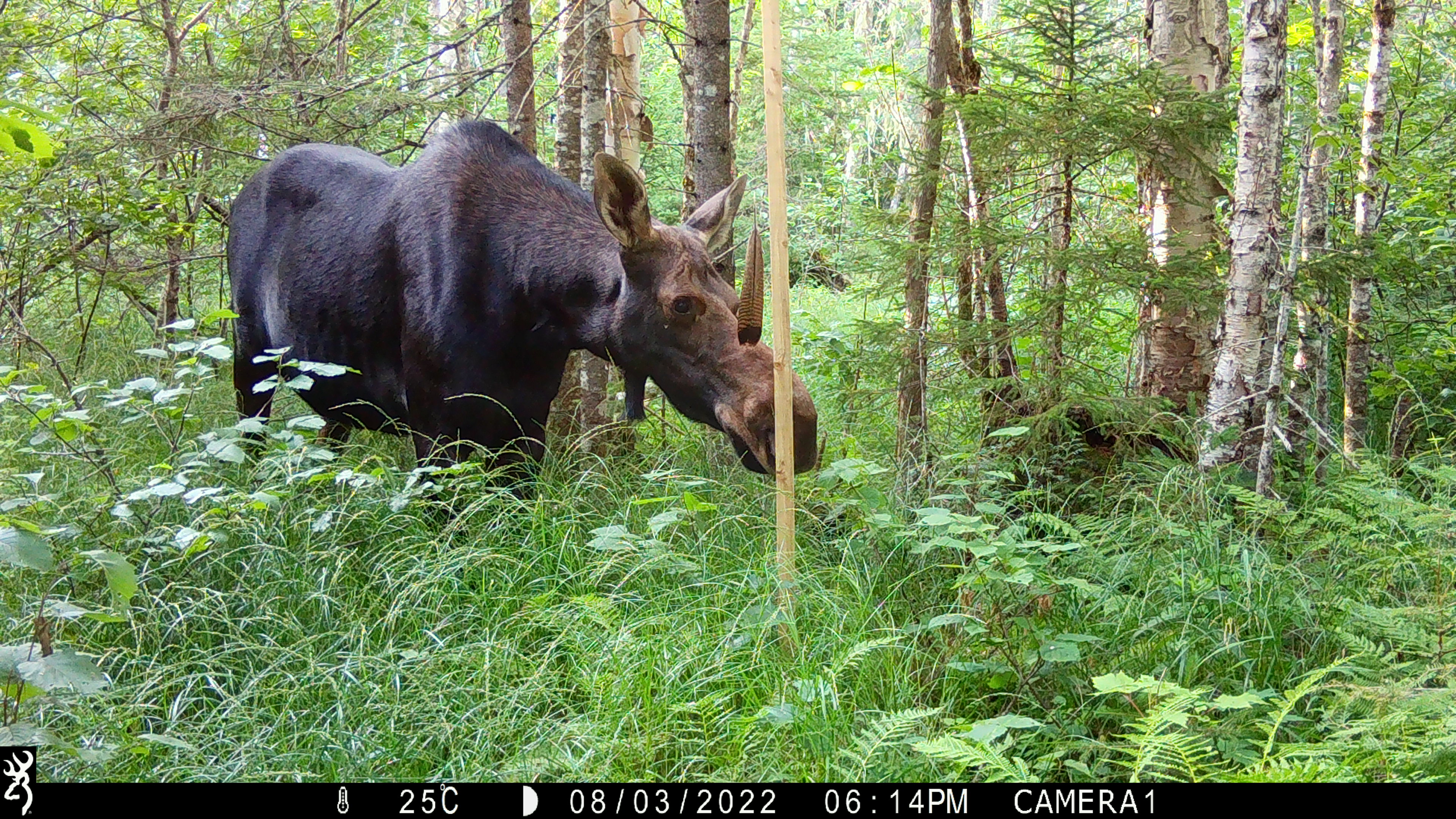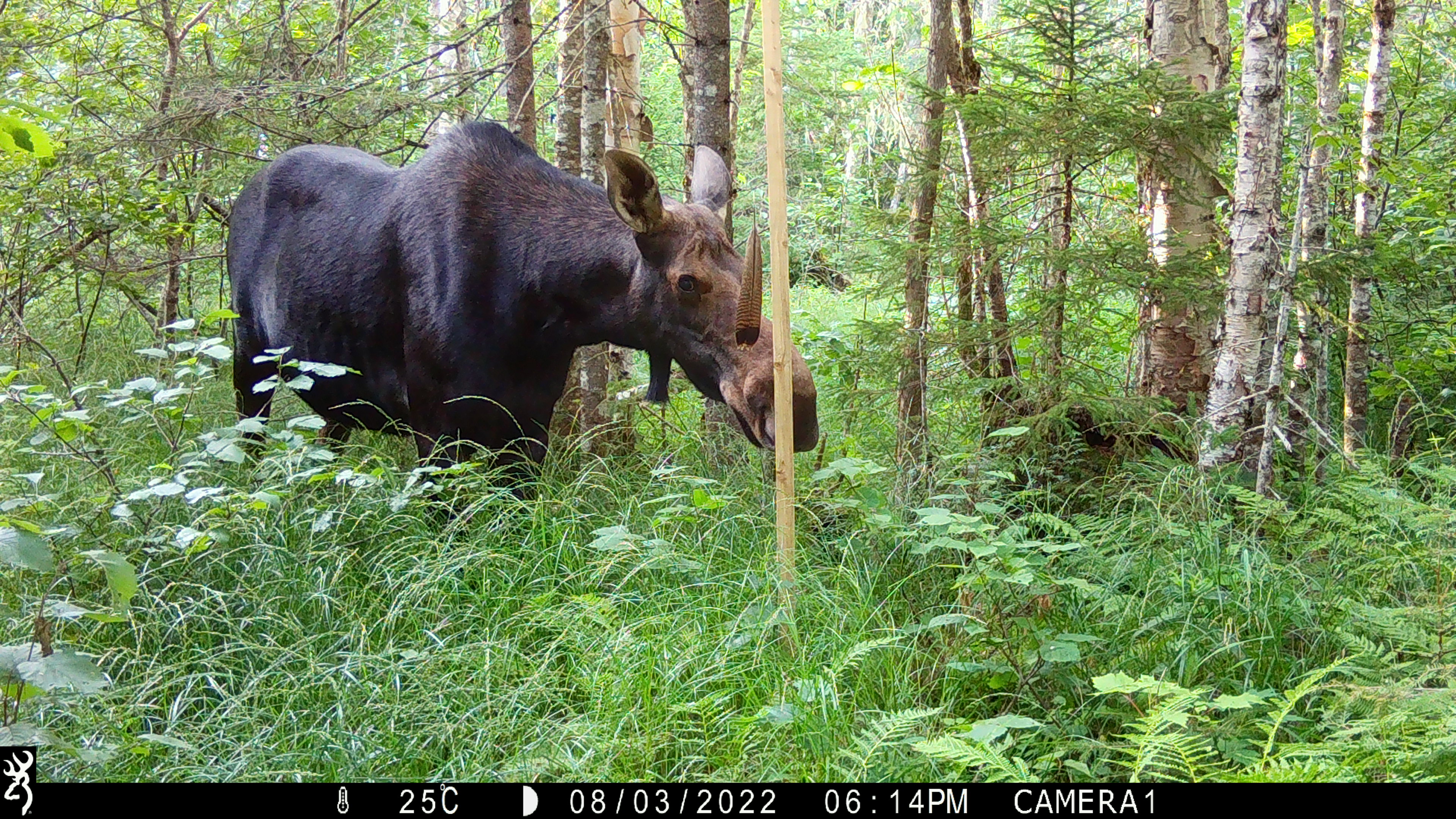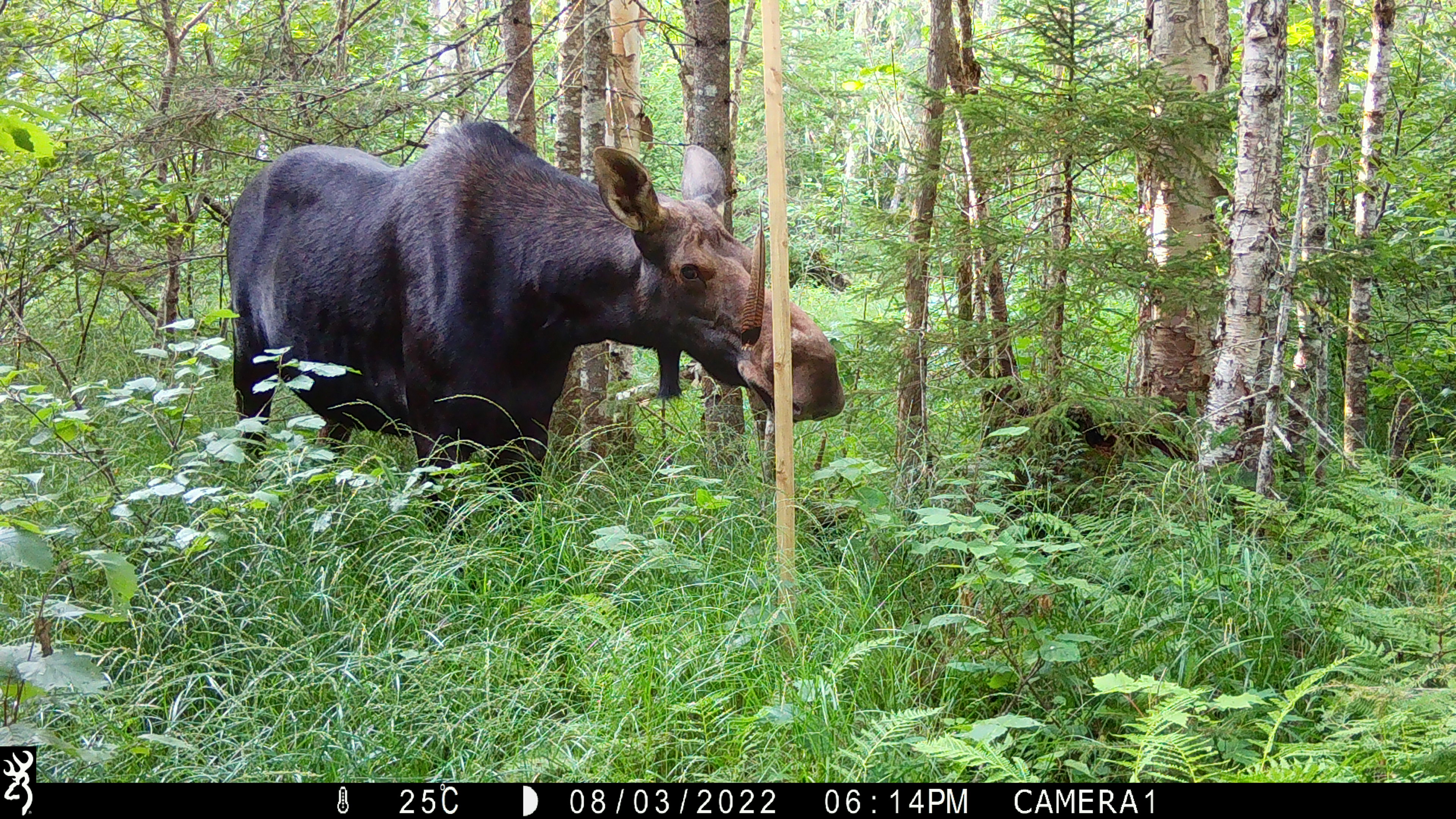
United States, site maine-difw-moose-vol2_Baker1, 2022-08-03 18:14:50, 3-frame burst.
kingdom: Animalia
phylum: Chordata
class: Mammalia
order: Artiodactyla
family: Cervidae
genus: Alces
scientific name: Alces alces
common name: moose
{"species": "moose (Alces alces)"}